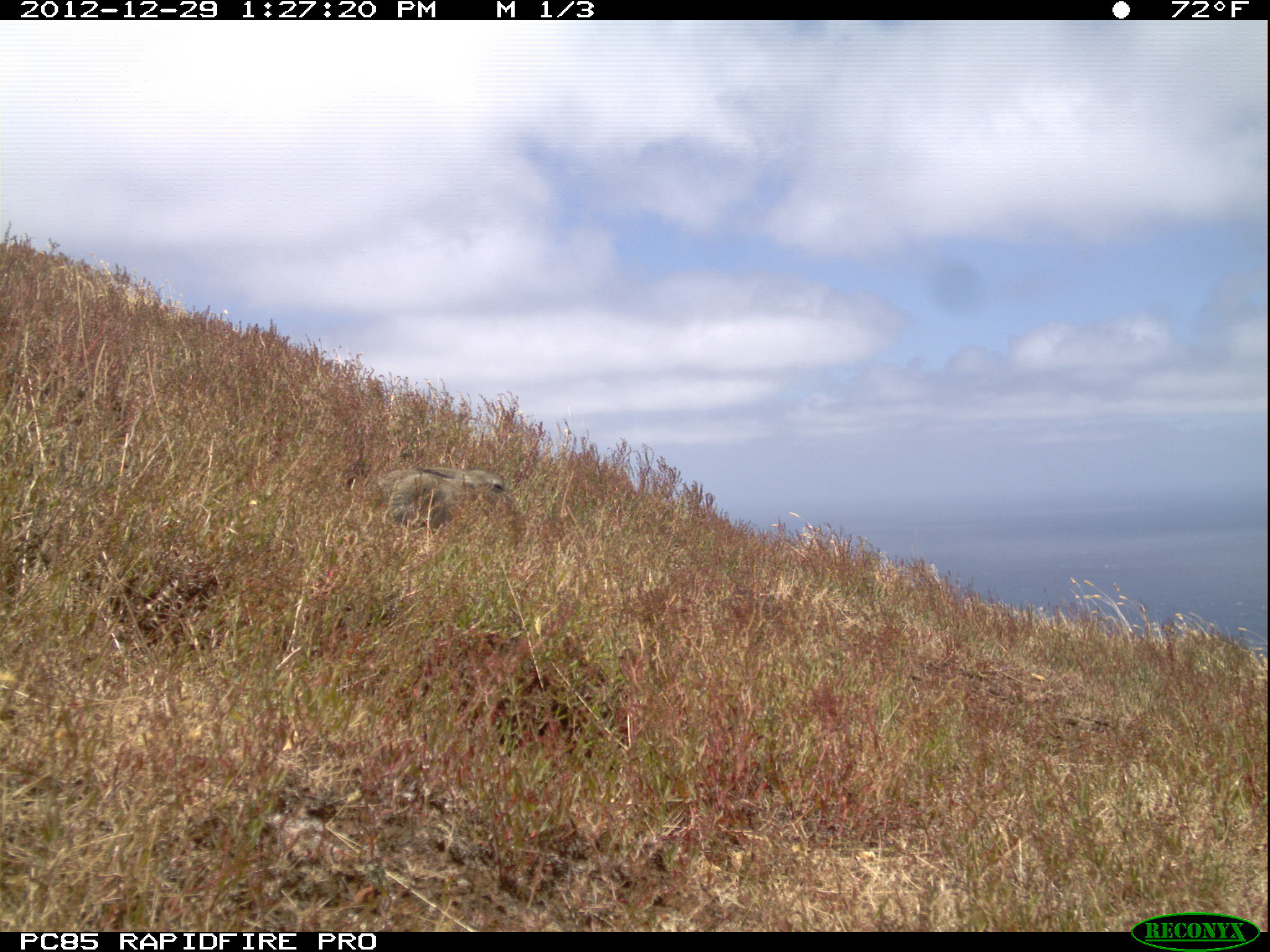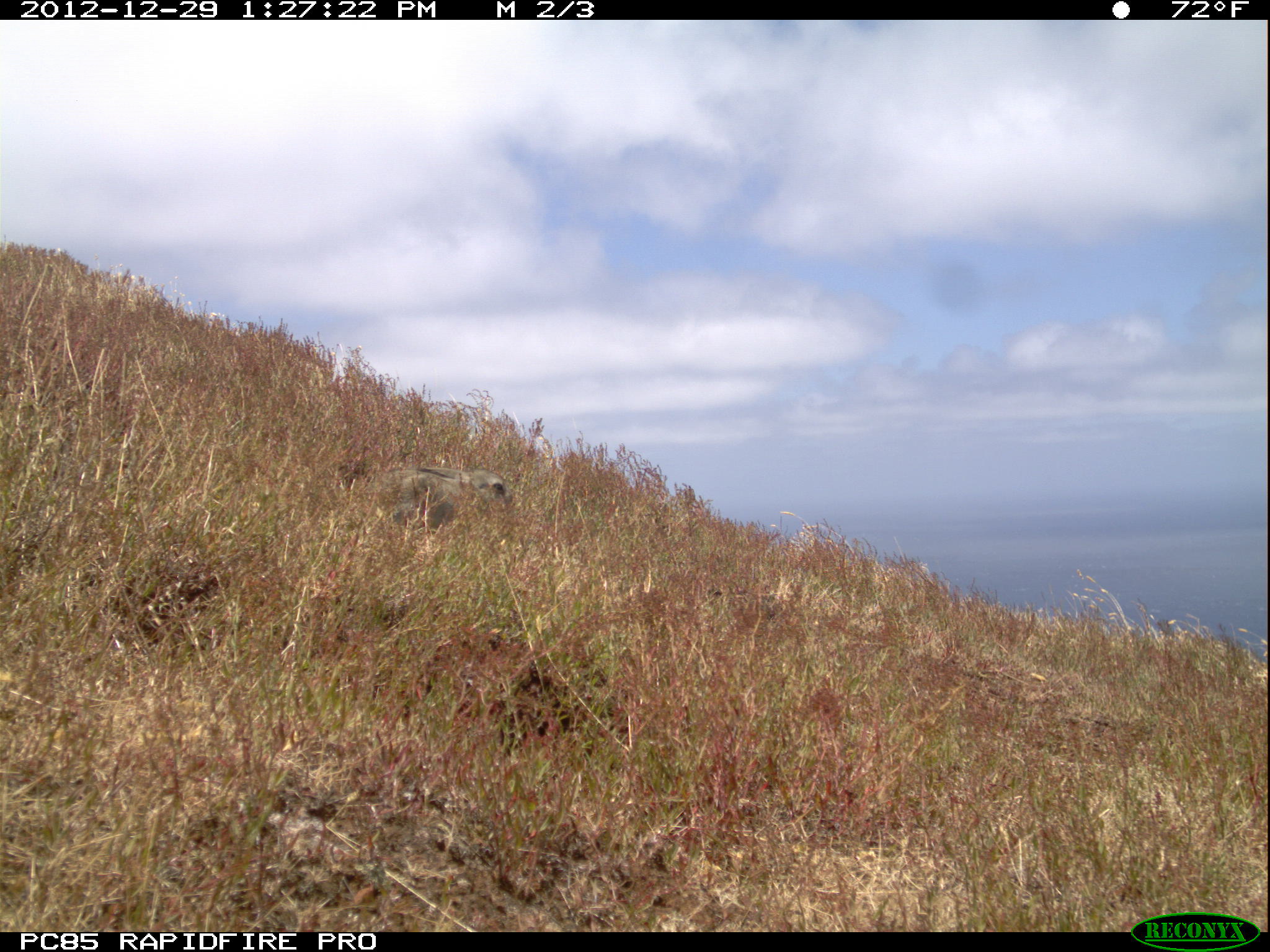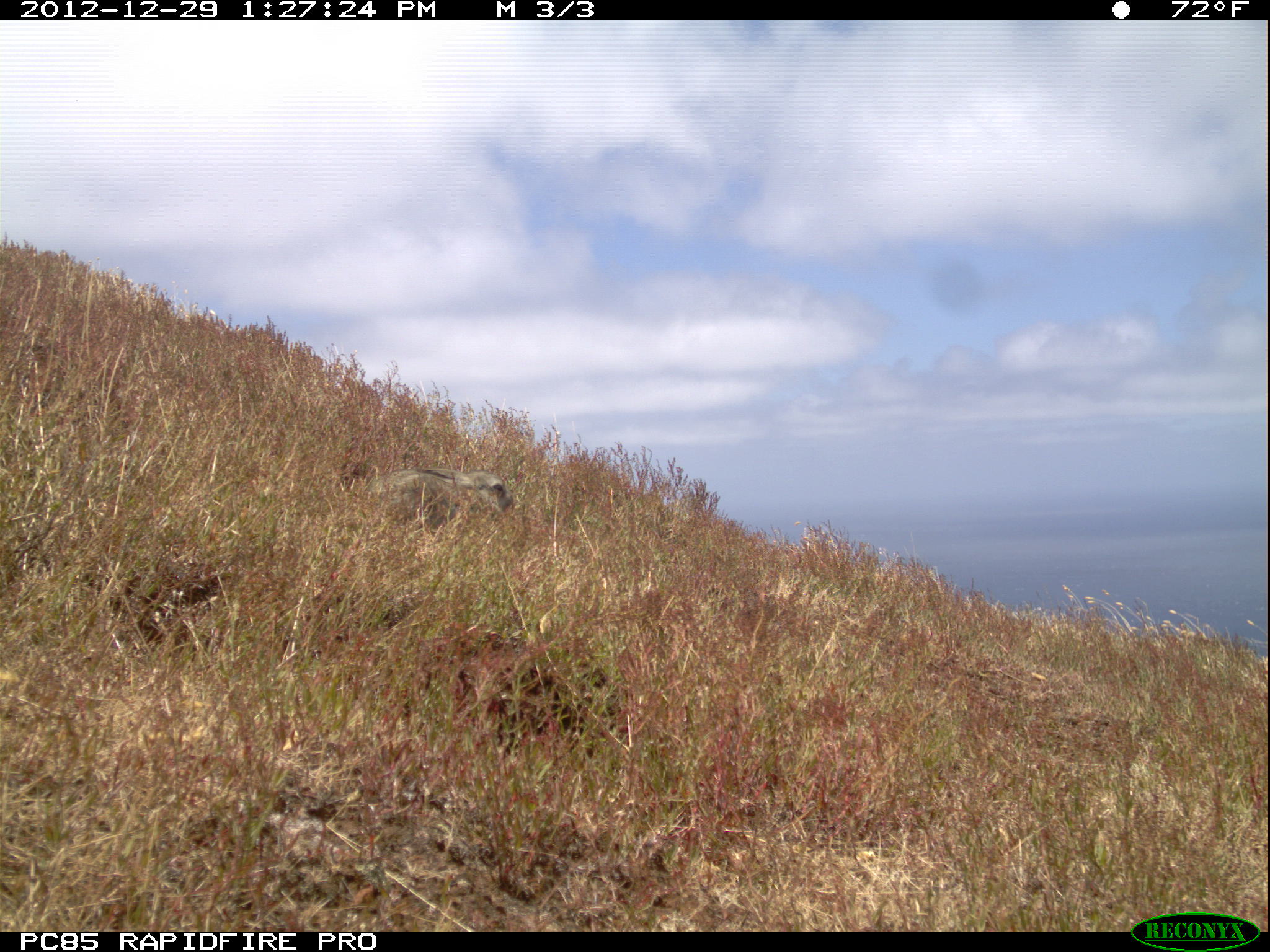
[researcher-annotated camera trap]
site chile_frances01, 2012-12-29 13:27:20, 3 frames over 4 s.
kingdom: Animalia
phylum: Chordata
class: Mammalia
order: Lagomorpha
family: Leporidae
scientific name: Leporidae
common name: rabbits and hares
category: rabbit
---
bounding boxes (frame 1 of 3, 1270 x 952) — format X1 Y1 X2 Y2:
rabbit: 373 462 513 533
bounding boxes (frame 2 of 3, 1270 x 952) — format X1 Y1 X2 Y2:
rabbit: 373 462 505 546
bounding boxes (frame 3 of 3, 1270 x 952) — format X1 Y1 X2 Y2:
rabbit: 363 462 535 546